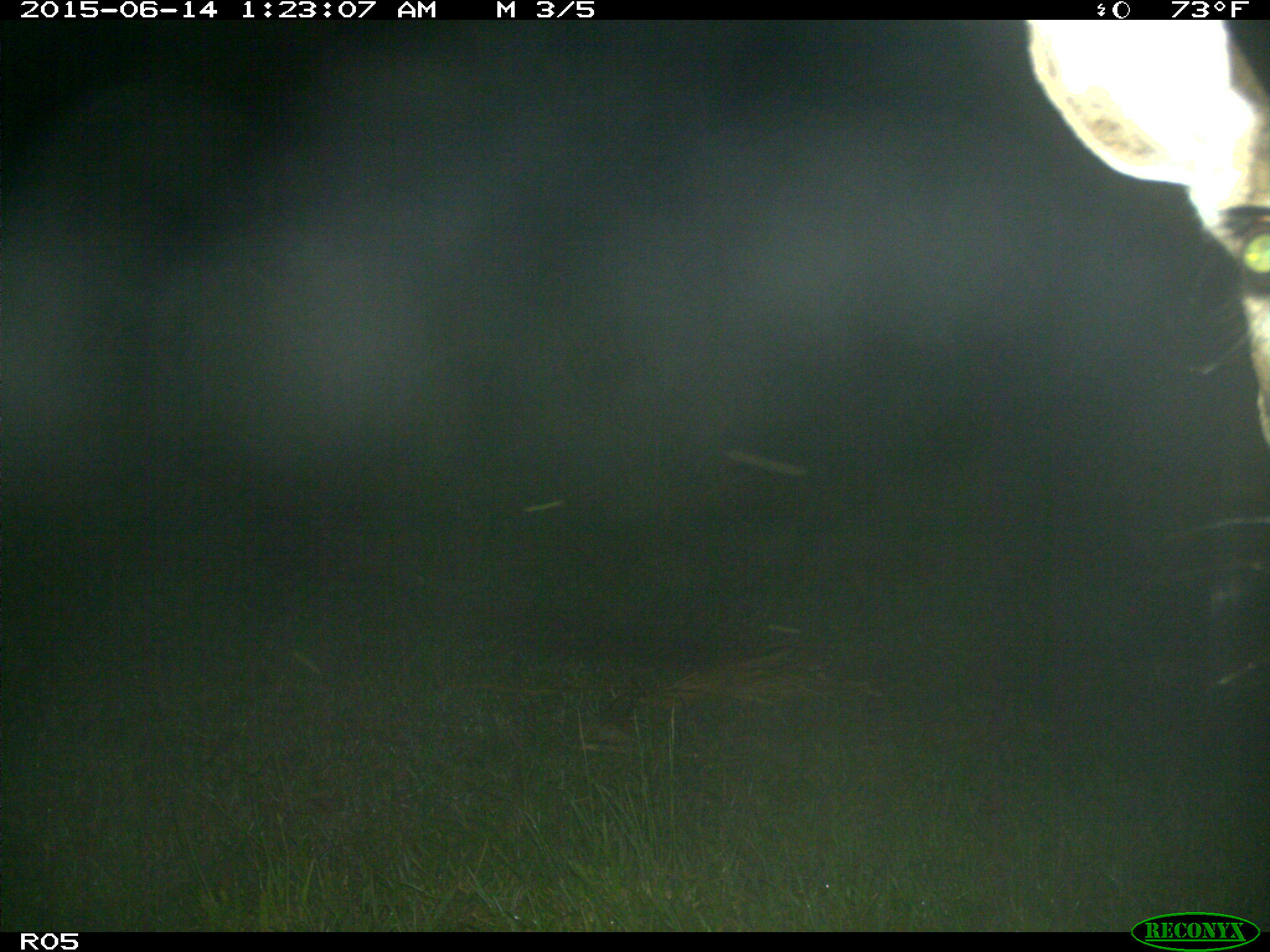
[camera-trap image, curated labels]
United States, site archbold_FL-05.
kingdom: Animalia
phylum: Chordata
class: Mammalia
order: Artiodactyla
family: Cervidae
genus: Odocoileus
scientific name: Odocoileus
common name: deer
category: unidentified deer